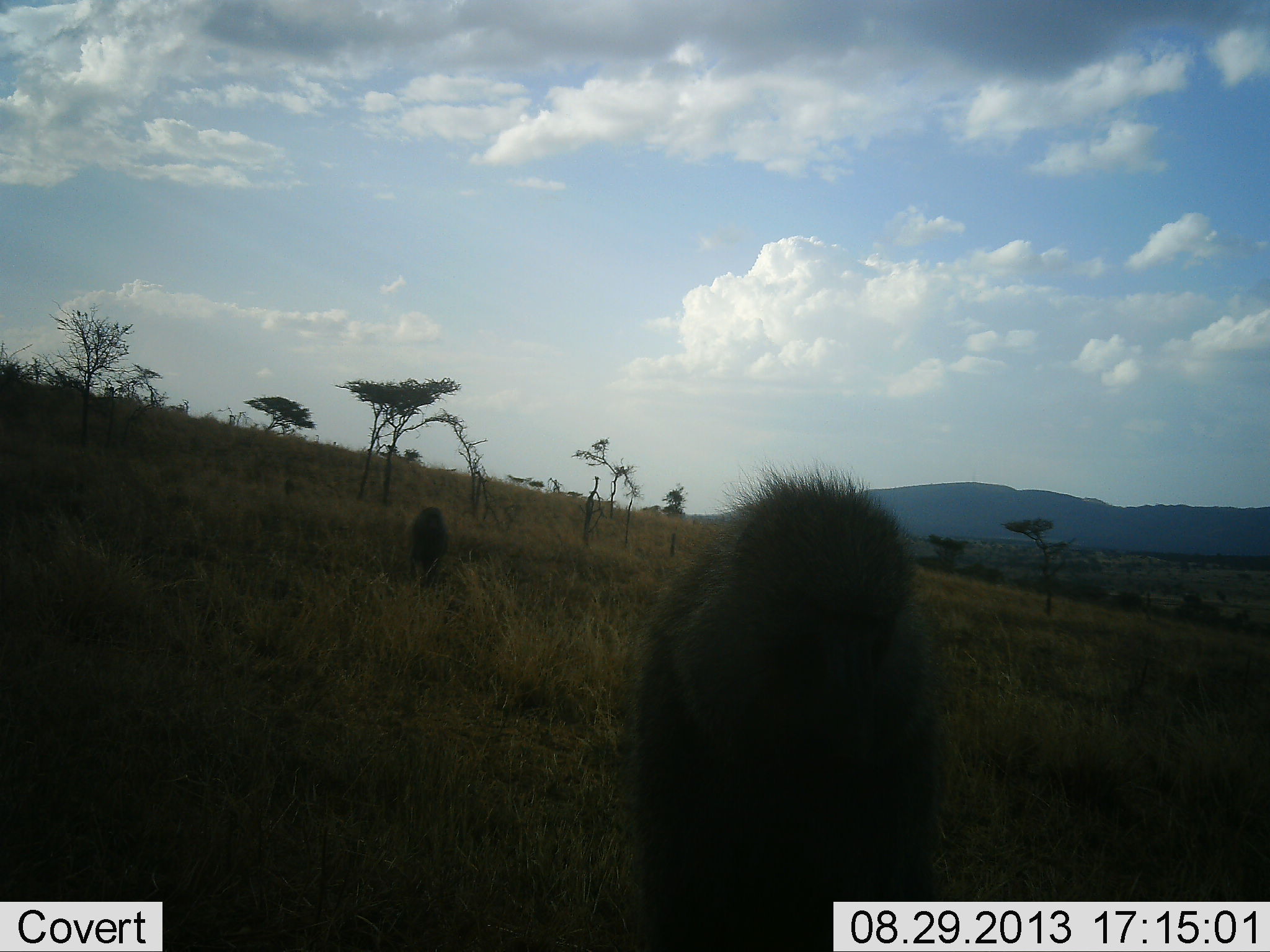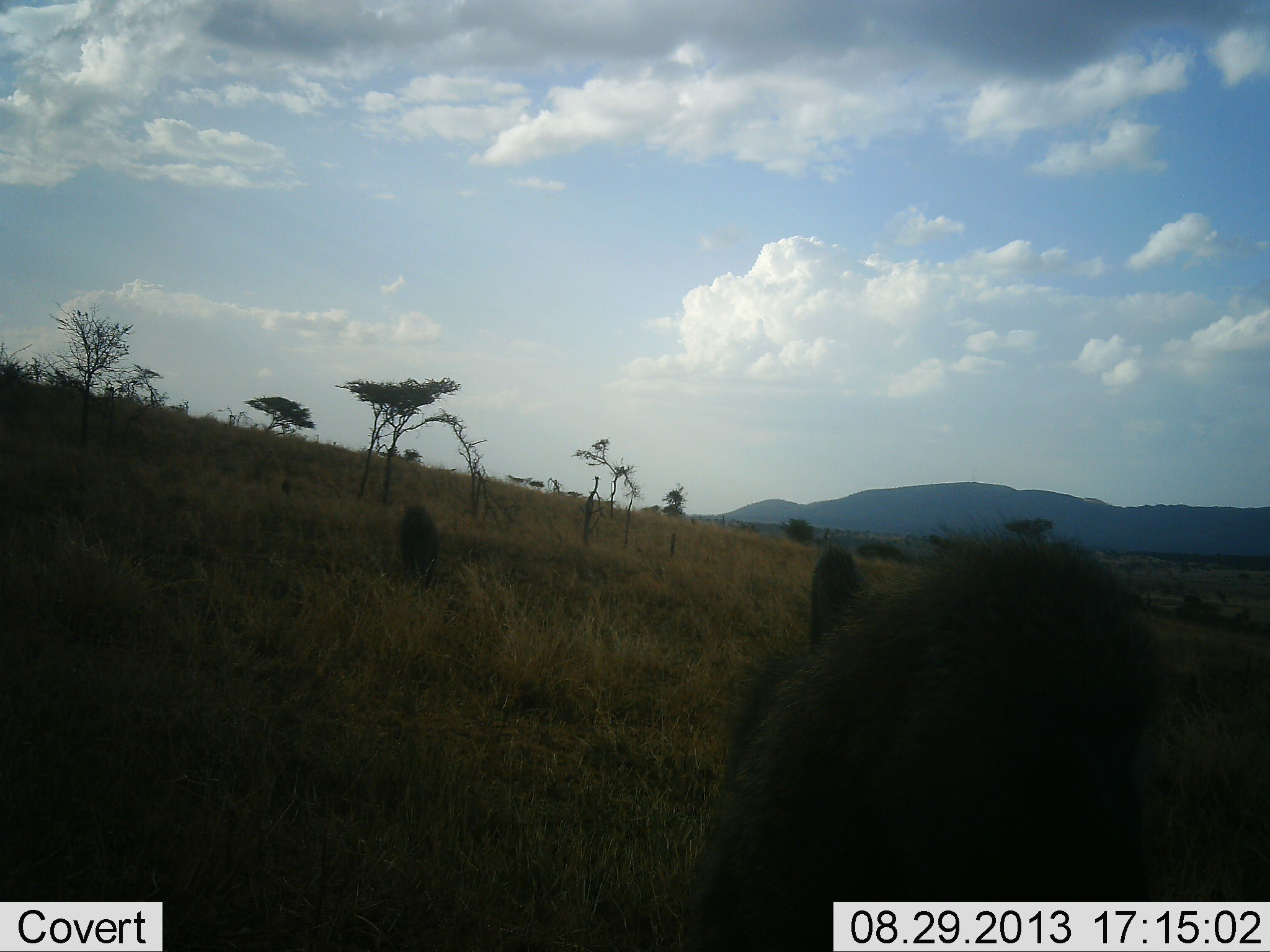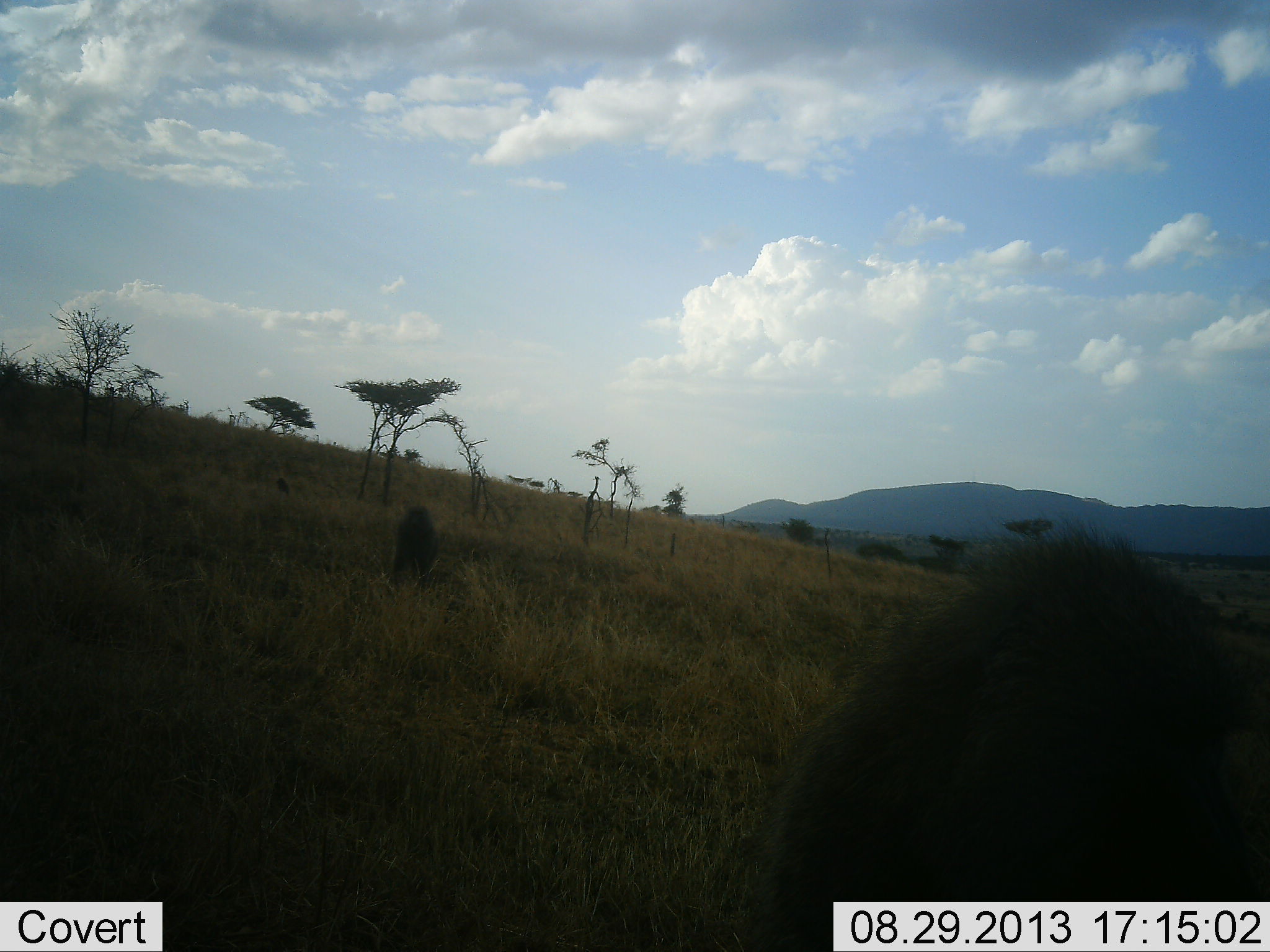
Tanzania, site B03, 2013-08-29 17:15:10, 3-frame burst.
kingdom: Animalia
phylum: Chordata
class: Mammalia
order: Primates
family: Cercopithecidae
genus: Papio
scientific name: Papio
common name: baboon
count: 3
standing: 14%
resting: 0%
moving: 93%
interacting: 0%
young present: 0%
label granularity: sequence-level